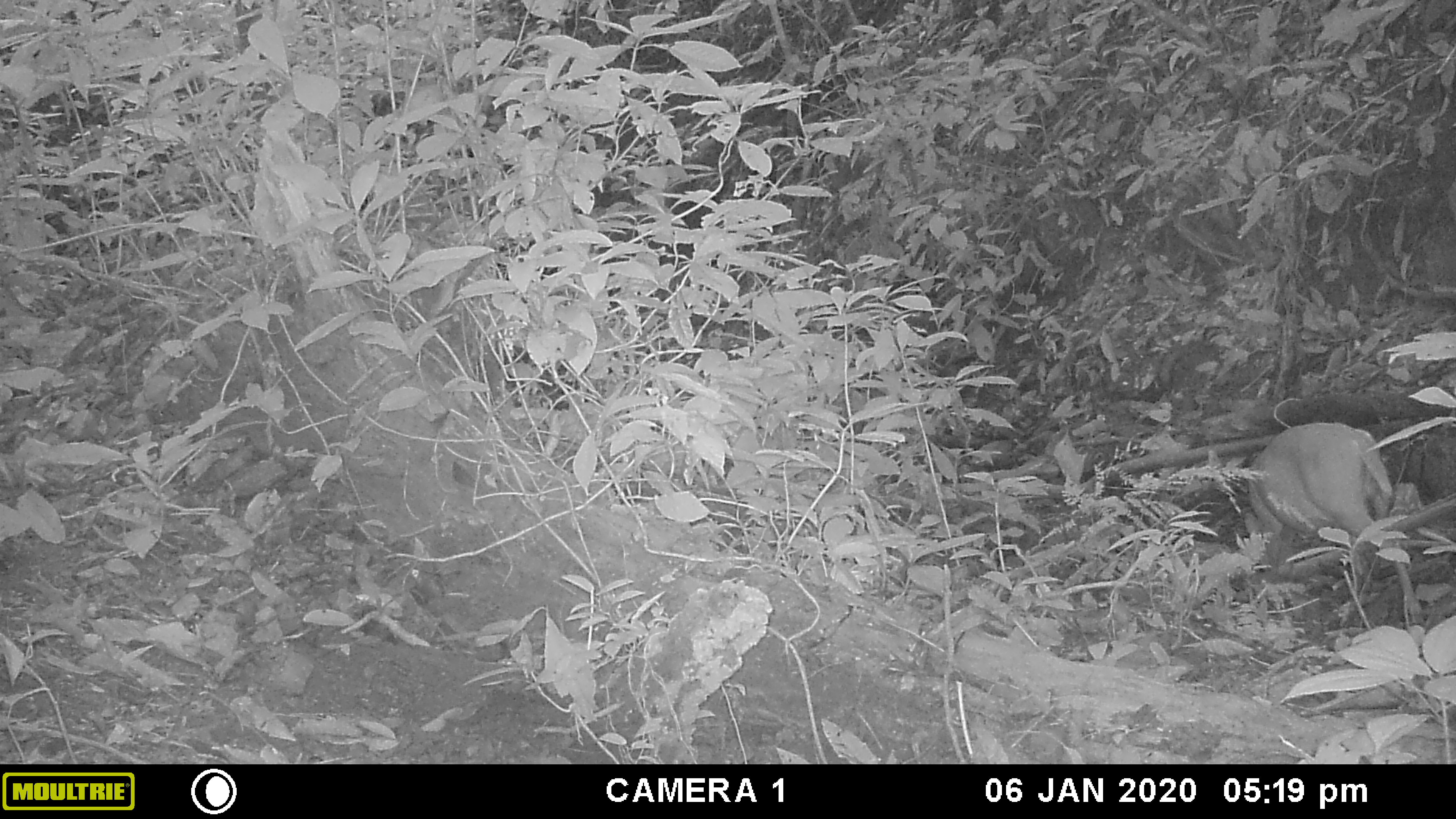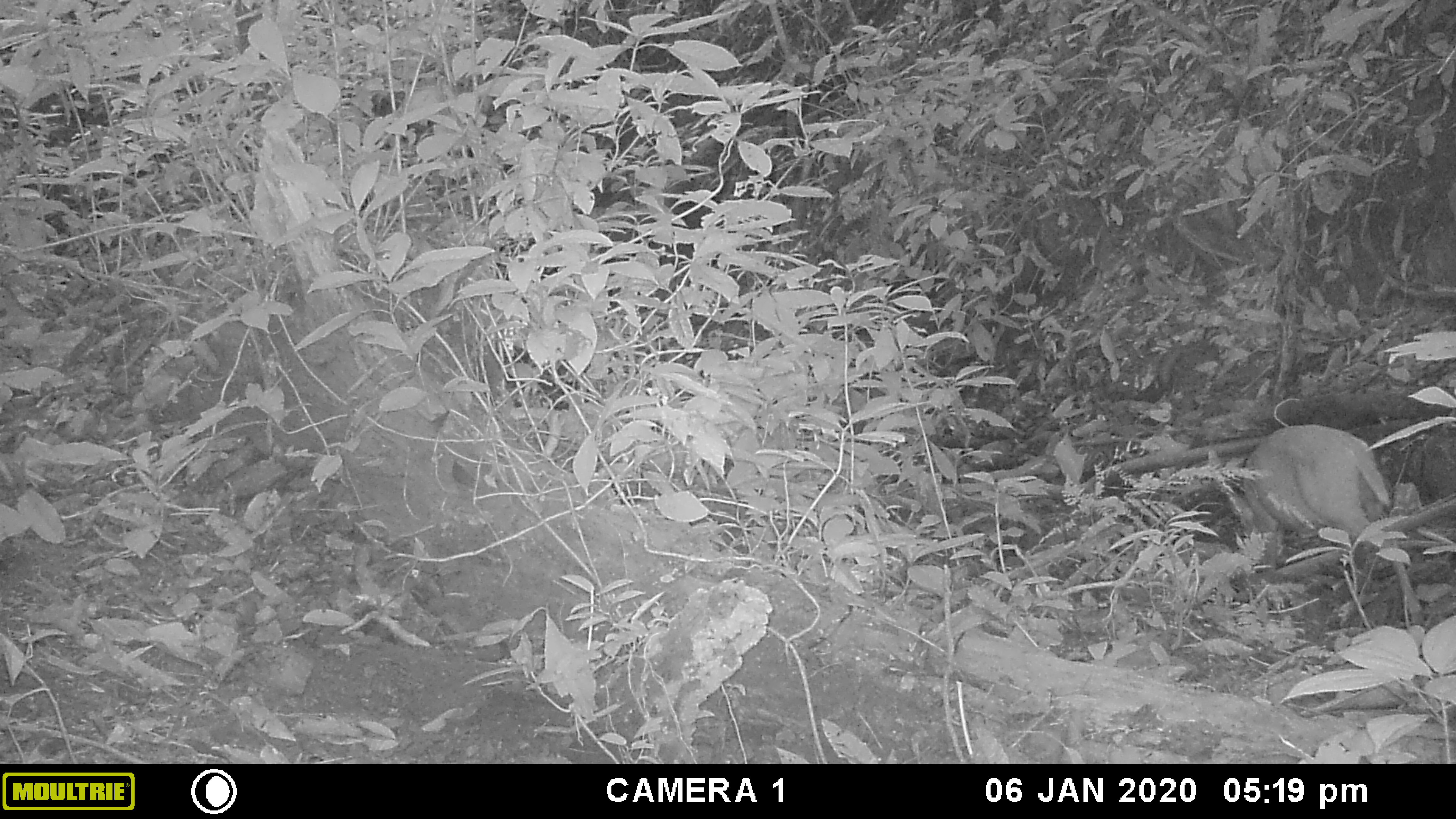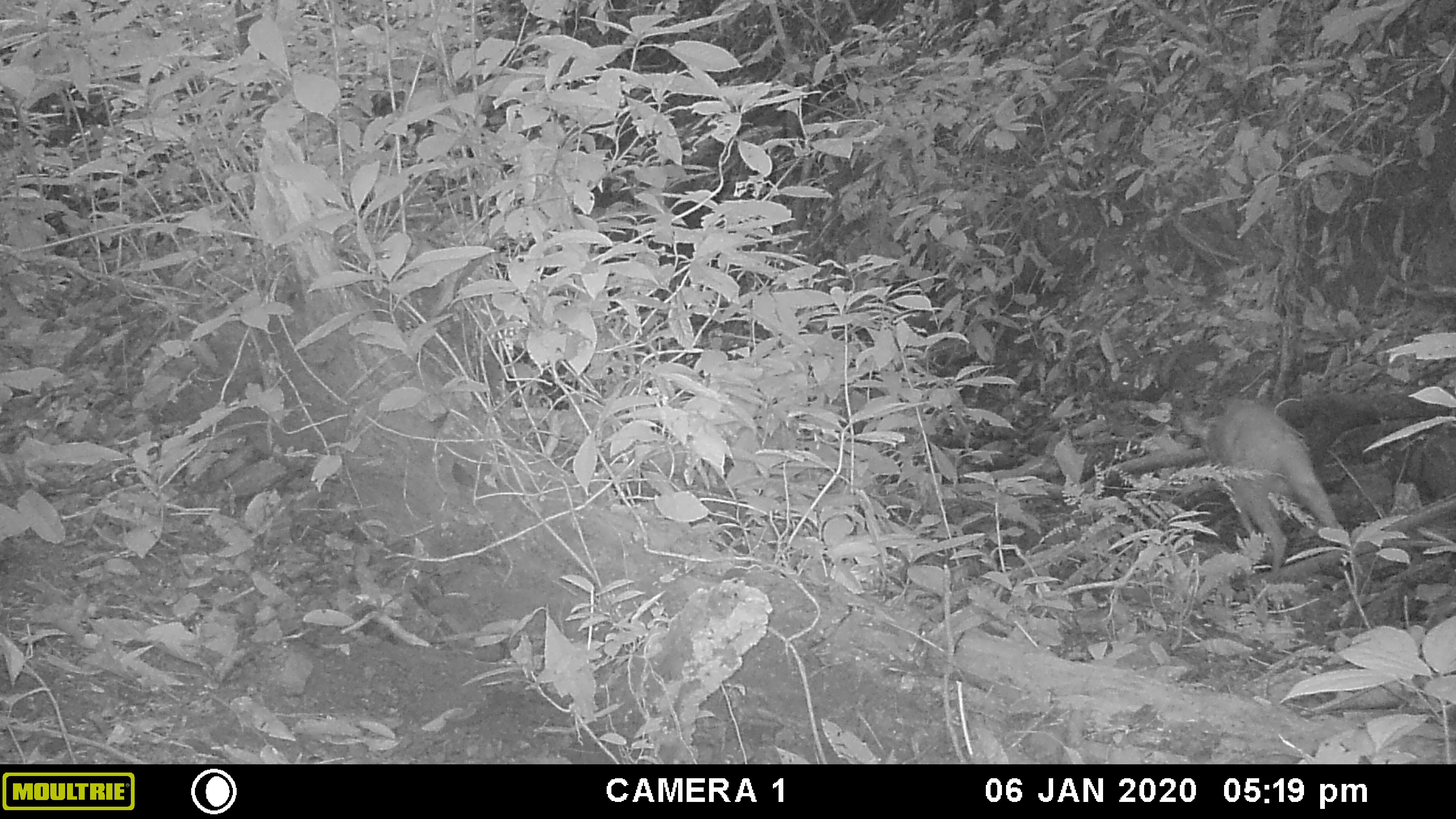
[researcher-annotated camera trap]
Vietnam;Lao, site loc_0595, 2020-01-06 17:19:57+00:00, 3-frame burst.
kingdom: Animalia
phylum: Chordata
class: Mammalia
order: Artiodactyla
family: Cervidae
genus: Muntiacus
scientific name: Muntiacus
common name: muntjacs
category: unidentified muntjac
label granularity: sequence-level